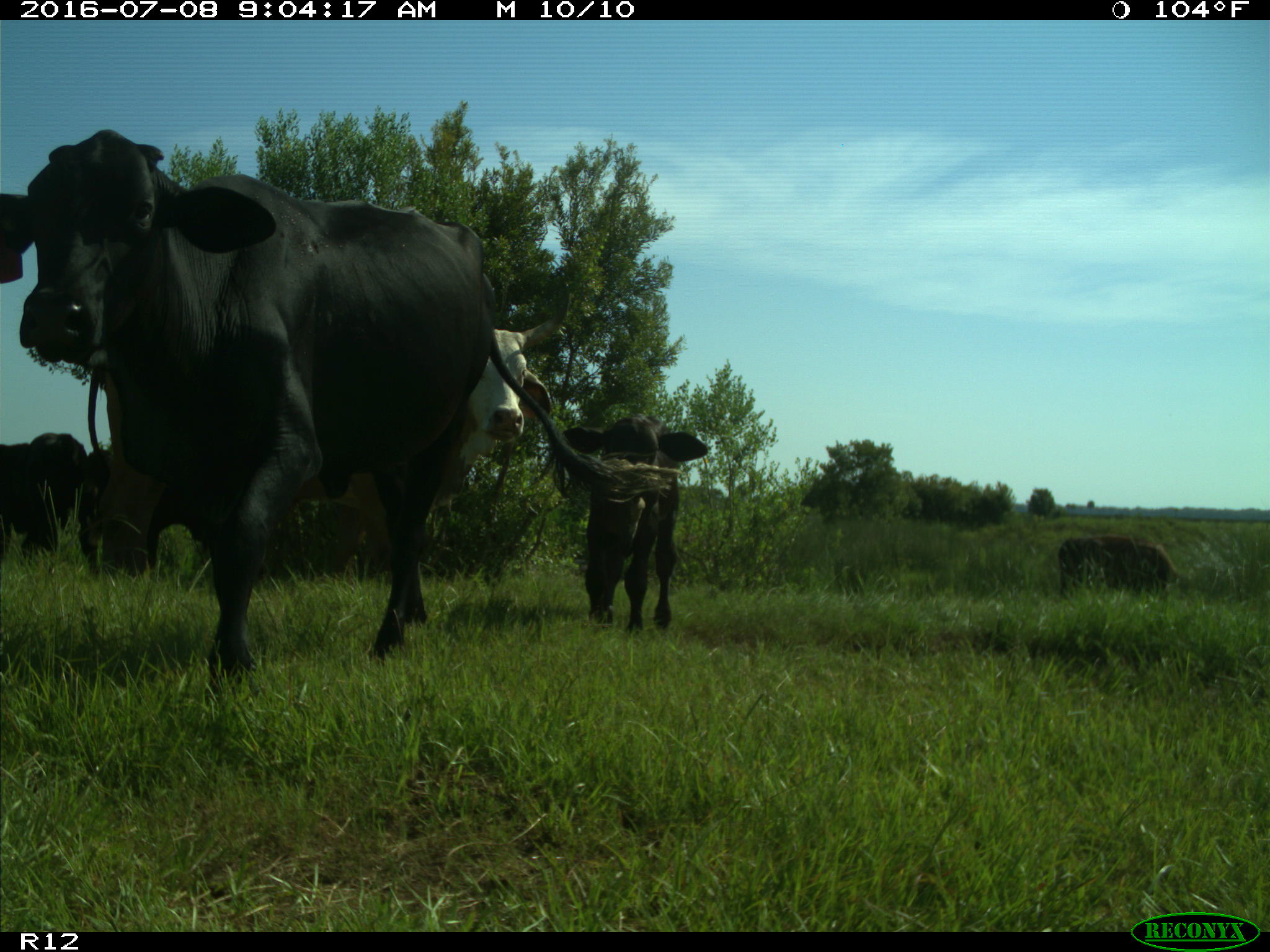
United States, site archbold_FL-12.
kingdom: Animalia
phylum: Chordata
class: Mammalia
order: Artiodactyla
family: Bovidae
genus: Bos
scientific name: Bos taurus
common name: domestic cow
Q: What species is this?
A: Bos taurus (domestic cow).